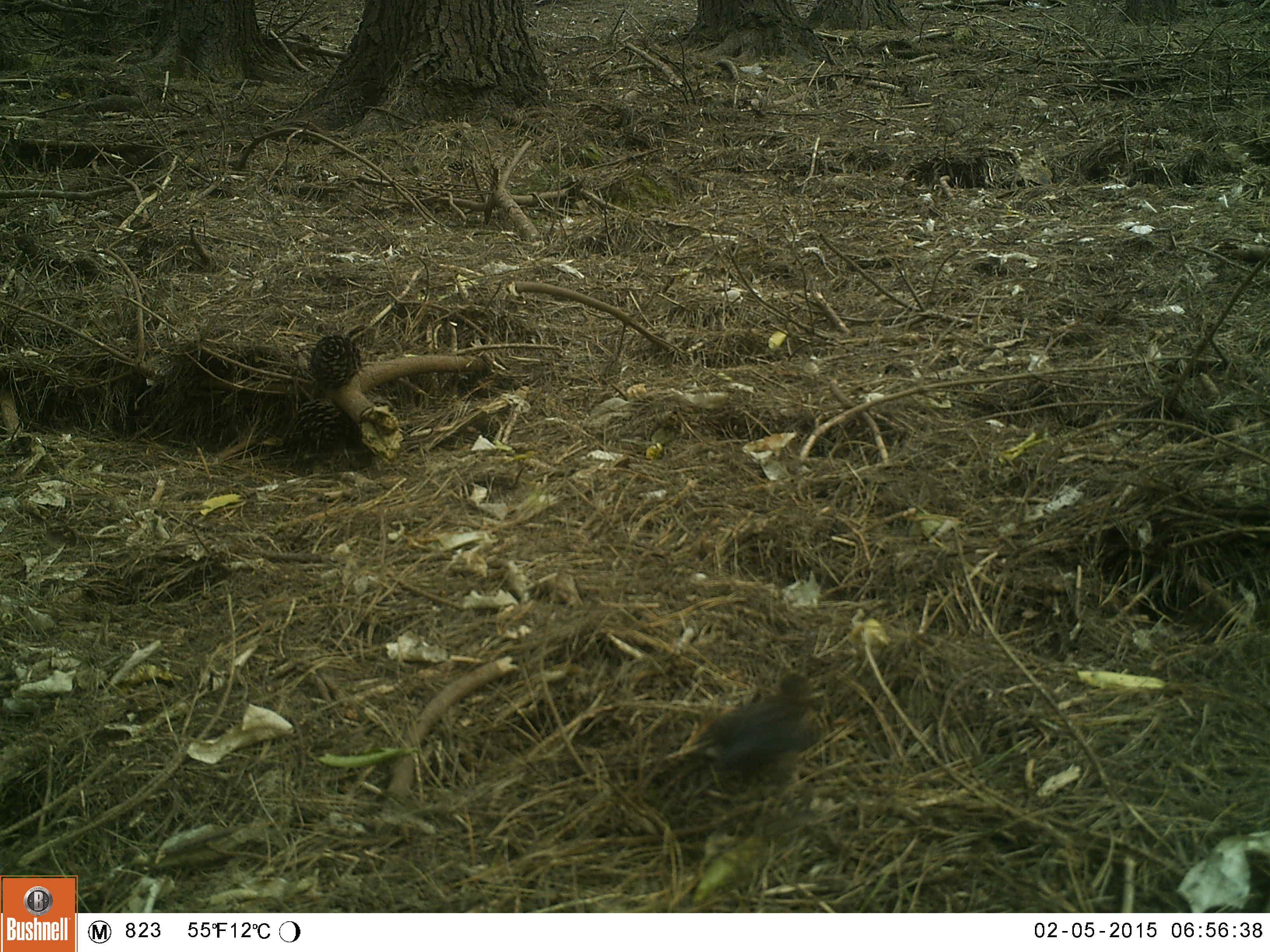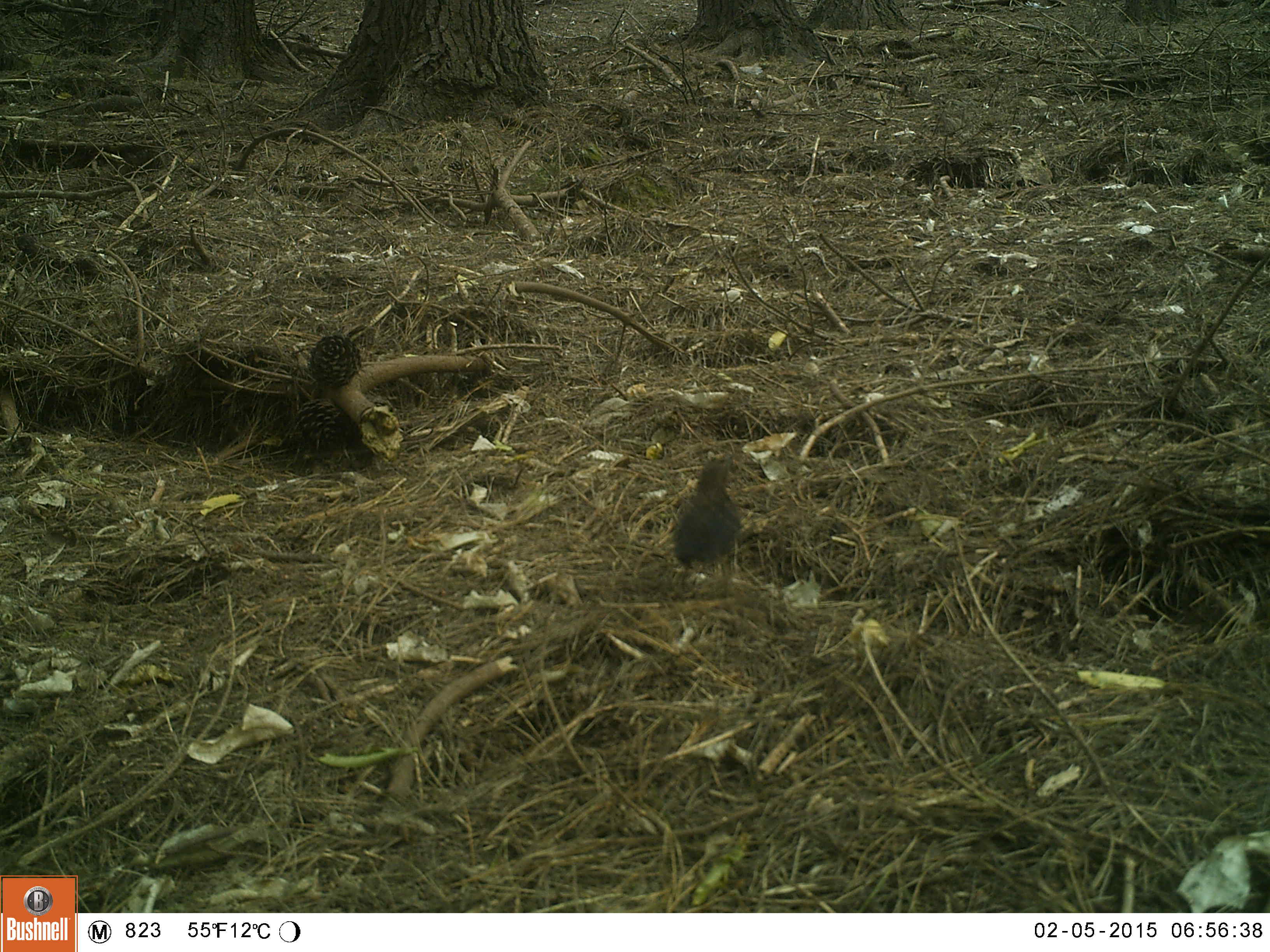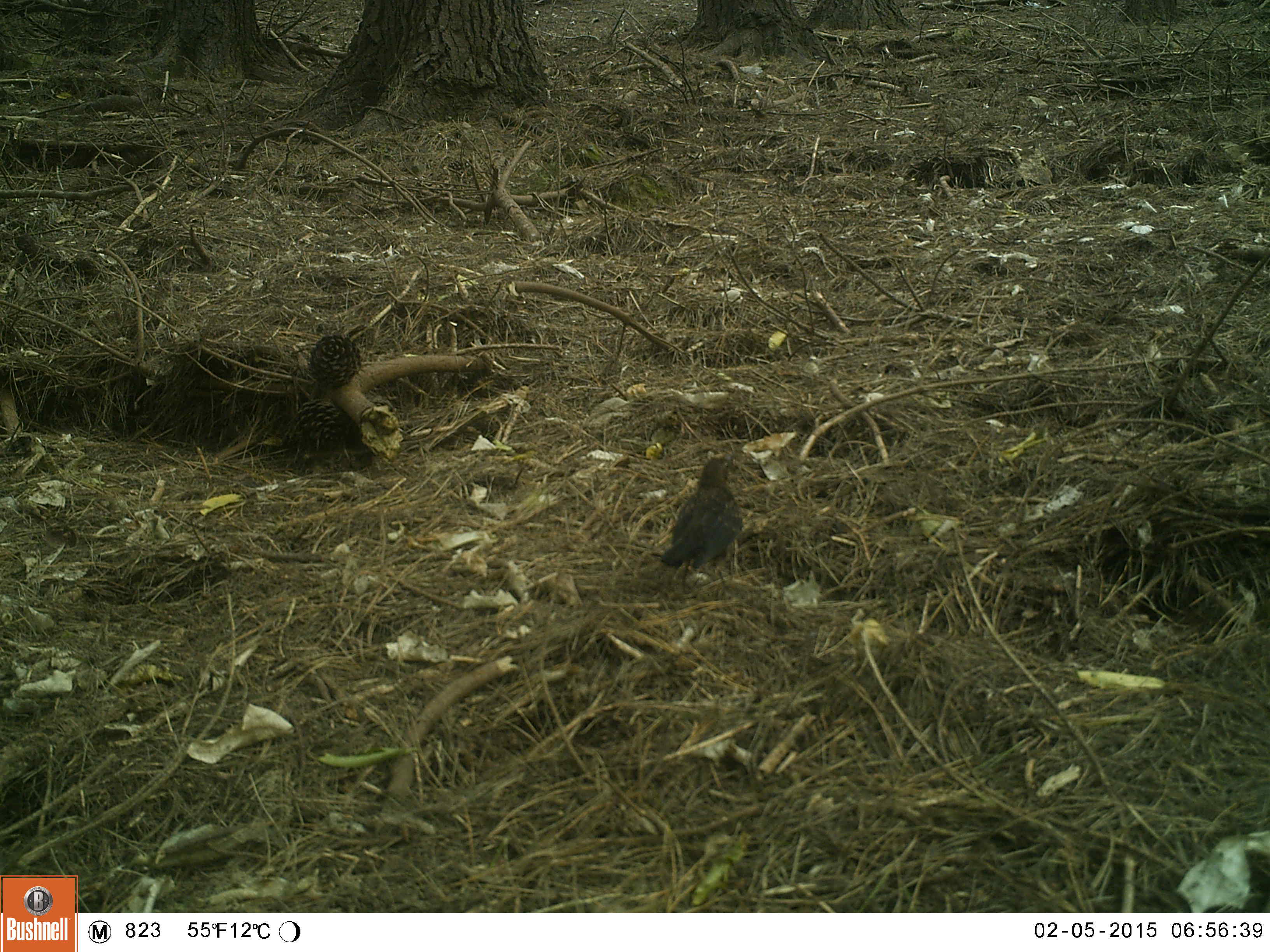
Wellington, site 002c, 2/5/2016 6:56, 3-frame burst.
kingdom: Animalia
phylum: Chordata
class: Aves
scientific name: Aves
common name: bird